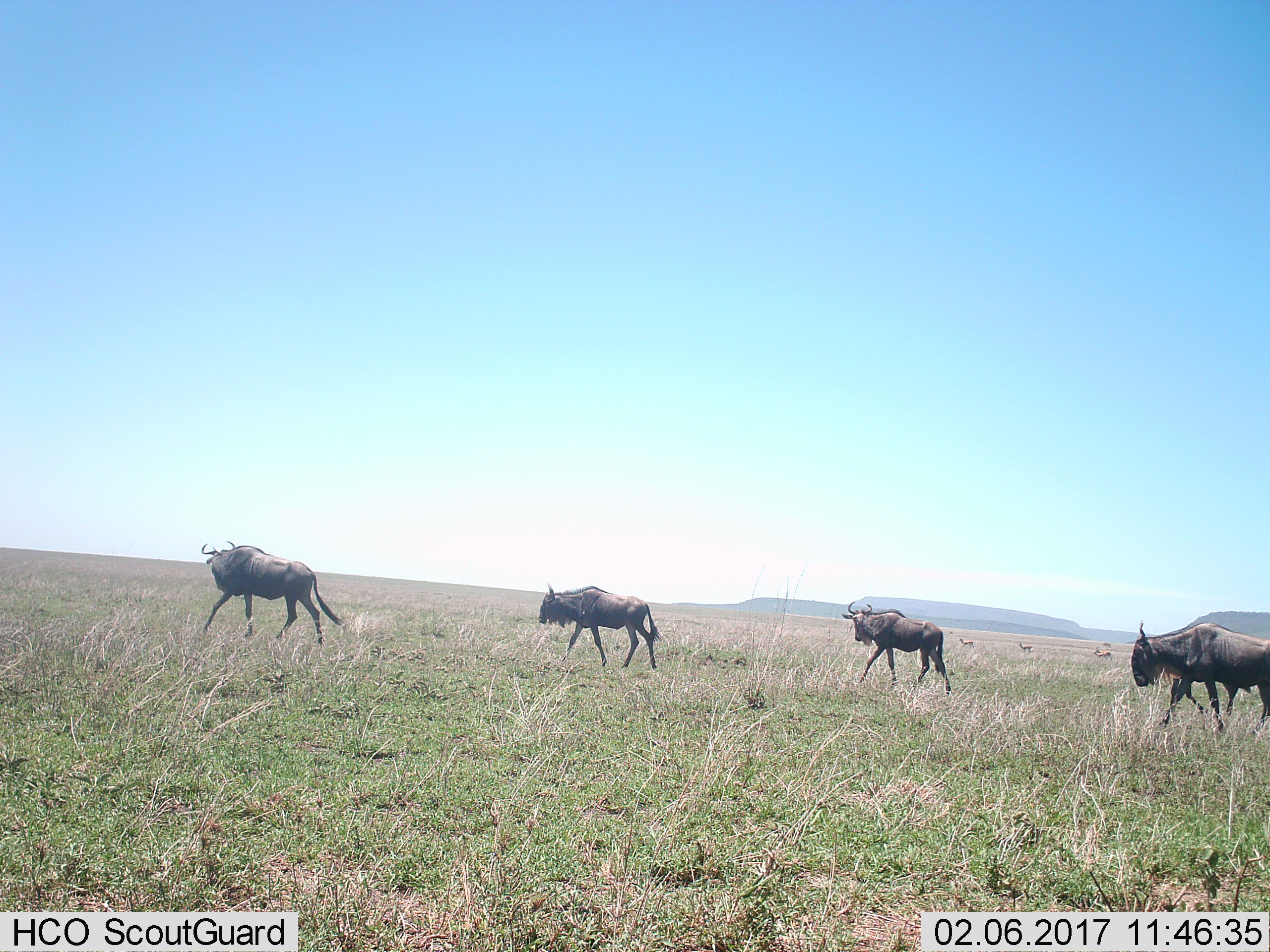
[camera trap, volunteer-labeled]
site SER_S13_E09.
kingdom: Animalia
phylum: Chordata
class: Mammalia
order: Artiodactyla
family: Bovidae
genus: Connochaetes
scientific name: Connochaetes taurinus taurinus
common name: blue wildebeest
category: wildebeestblue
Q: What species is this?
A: Wildebeestblue (blue wildebeest) (Connochaetes taurinus taurinus).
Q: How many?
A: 4.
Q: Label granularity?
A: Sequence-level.